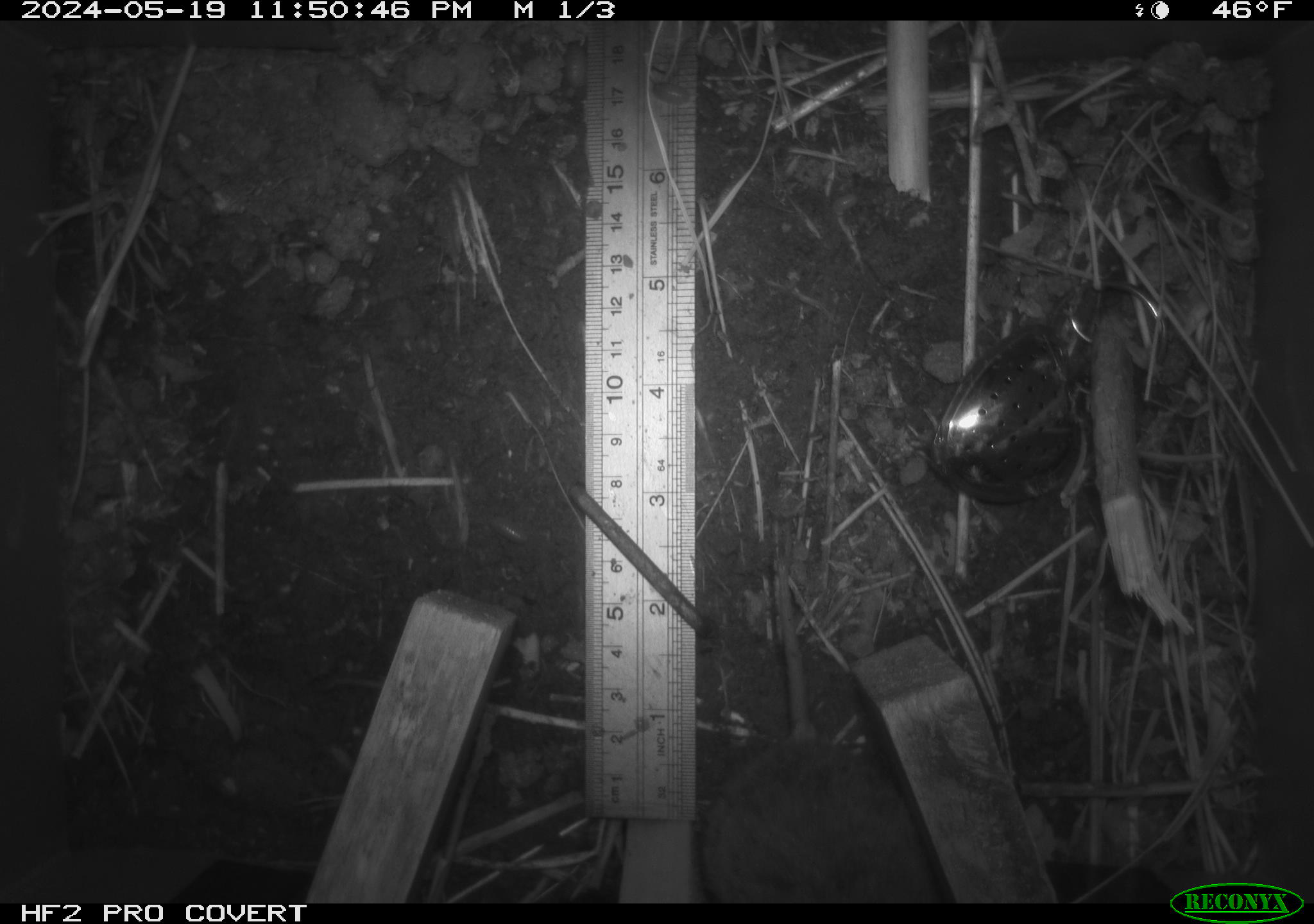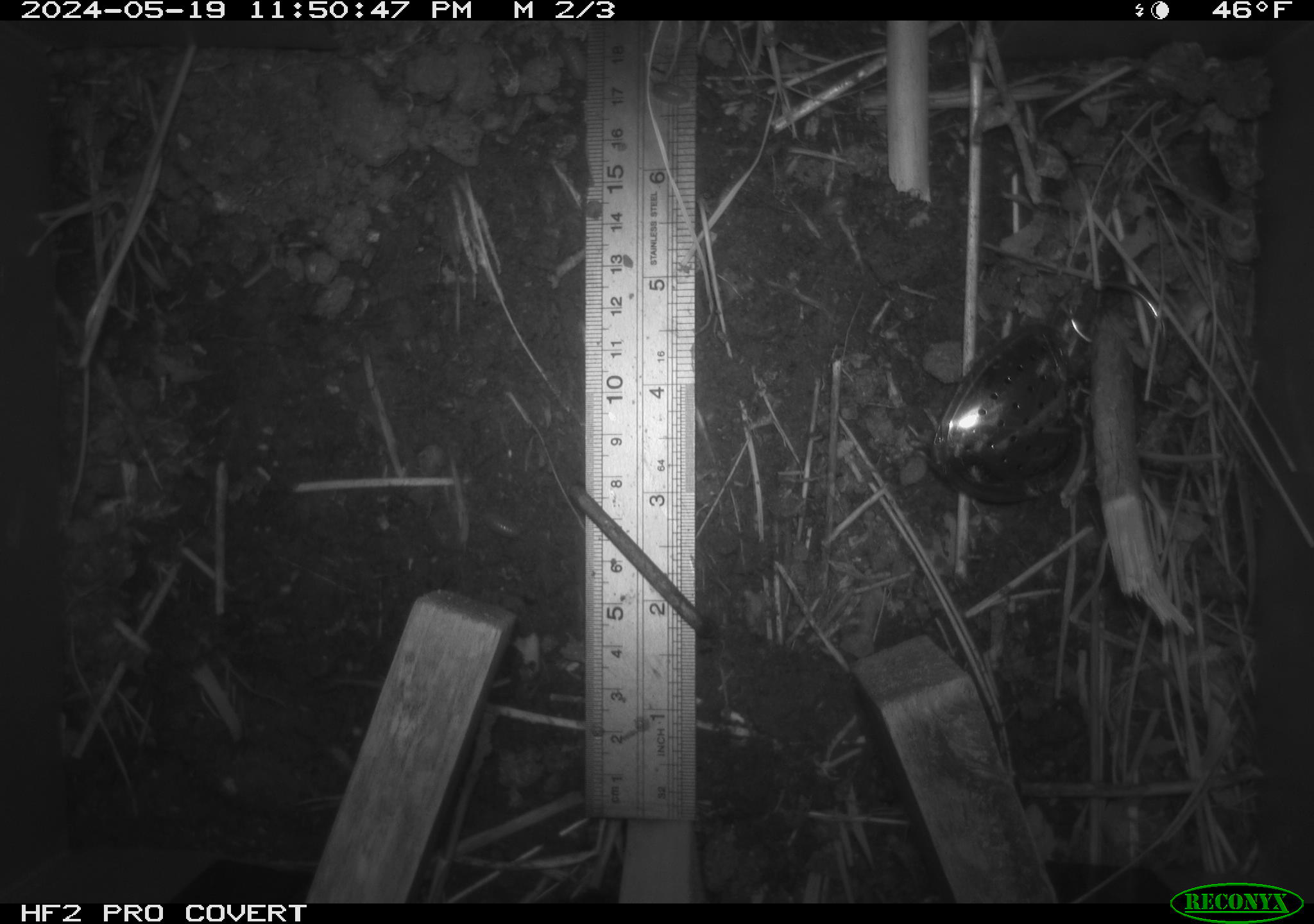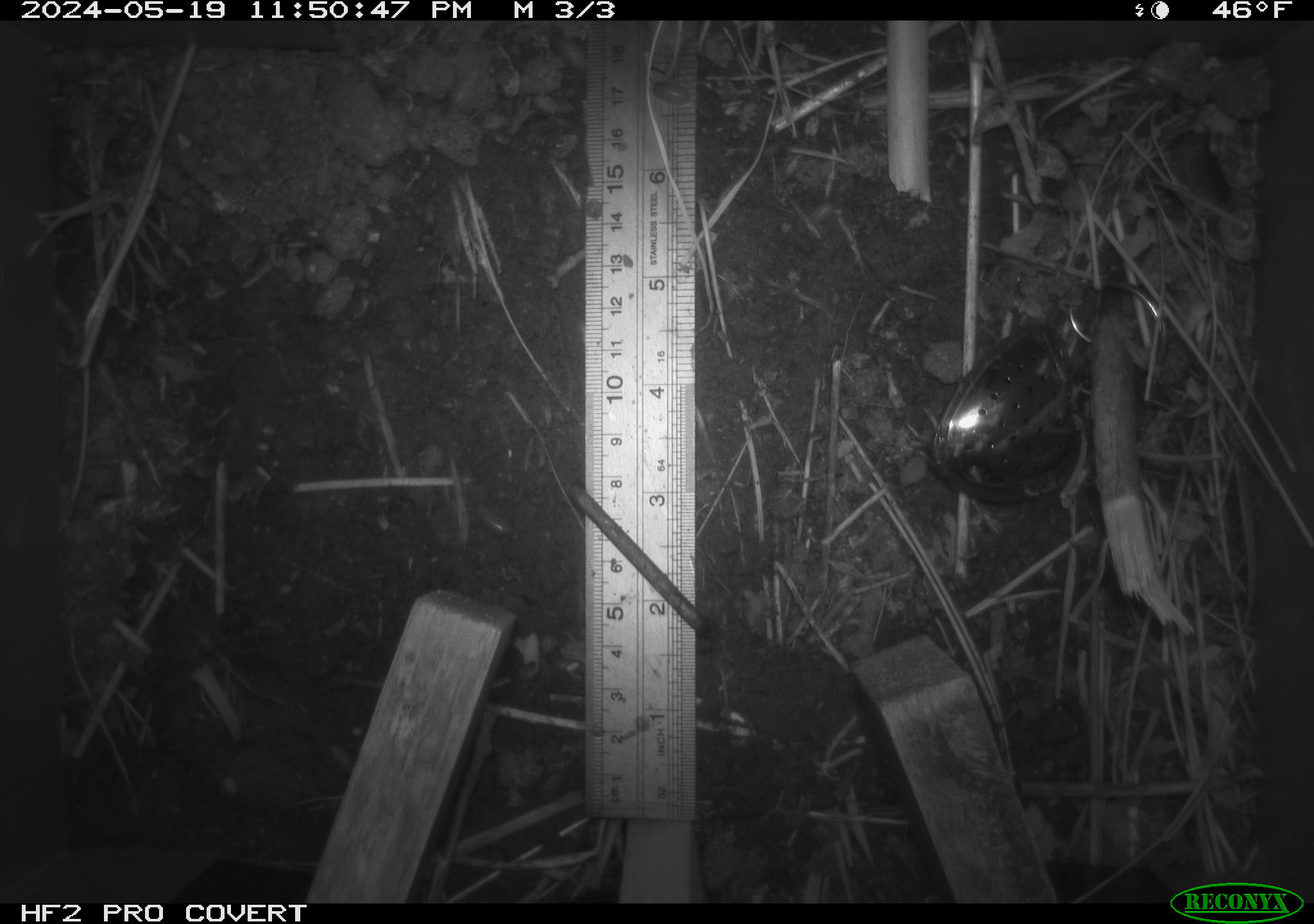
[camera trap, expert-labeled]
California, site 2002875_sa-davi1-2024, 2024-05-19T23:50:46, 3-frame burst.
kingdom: Animalia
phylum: Chordata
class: Mammalia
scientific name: Mammalia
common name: small mammal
Small mammal (Mammalia).